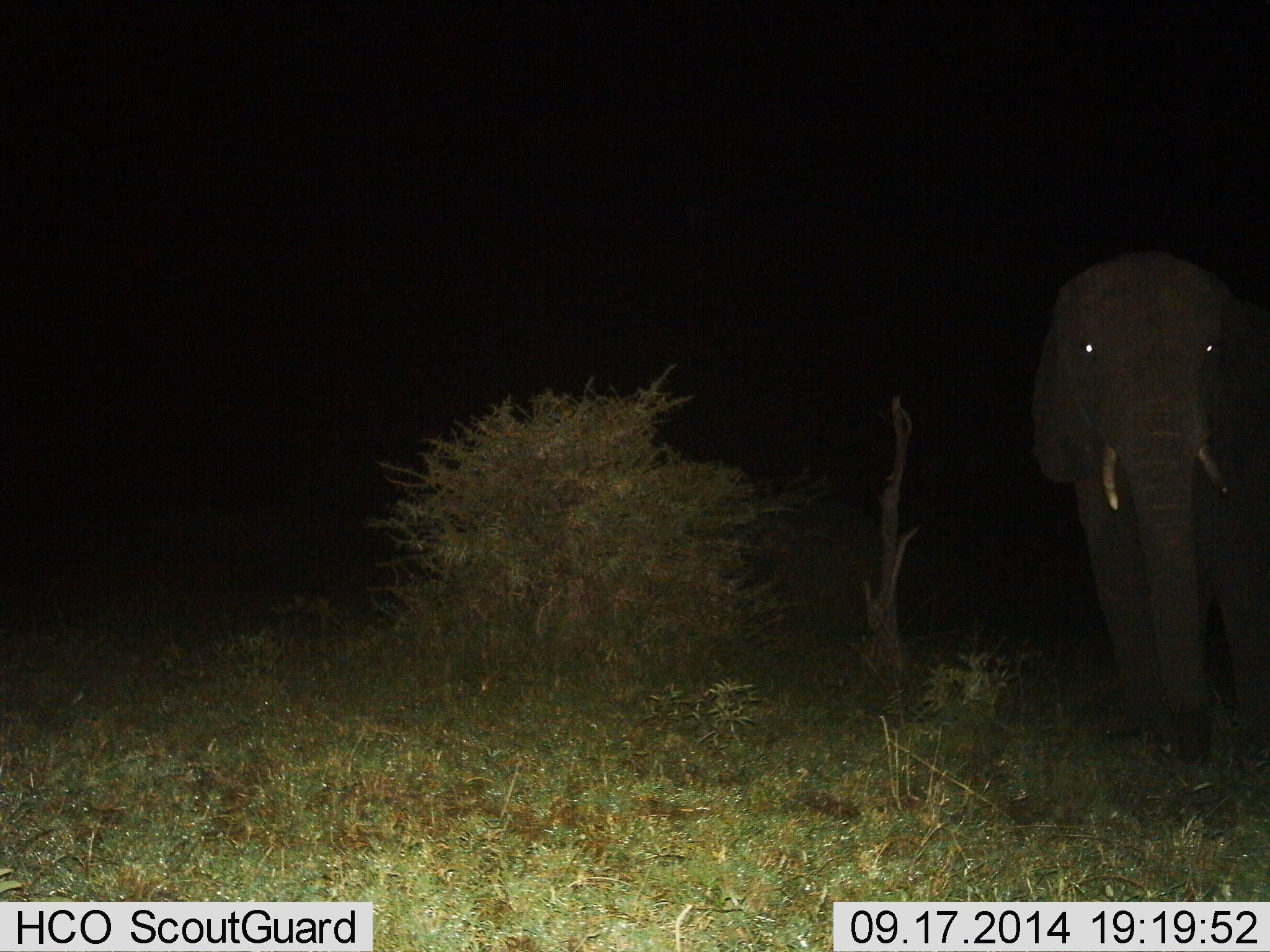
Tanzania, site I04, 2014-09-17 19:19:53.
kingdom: Animalia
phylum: Chordata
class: Mammalia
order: Proboscidea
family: Elephantidae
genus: Loxodonta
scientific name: Loxodonta africana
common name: african bush elephant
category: elephant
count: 1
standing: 70%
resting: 10%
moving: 20%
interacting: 0%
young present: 0%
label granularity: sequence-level